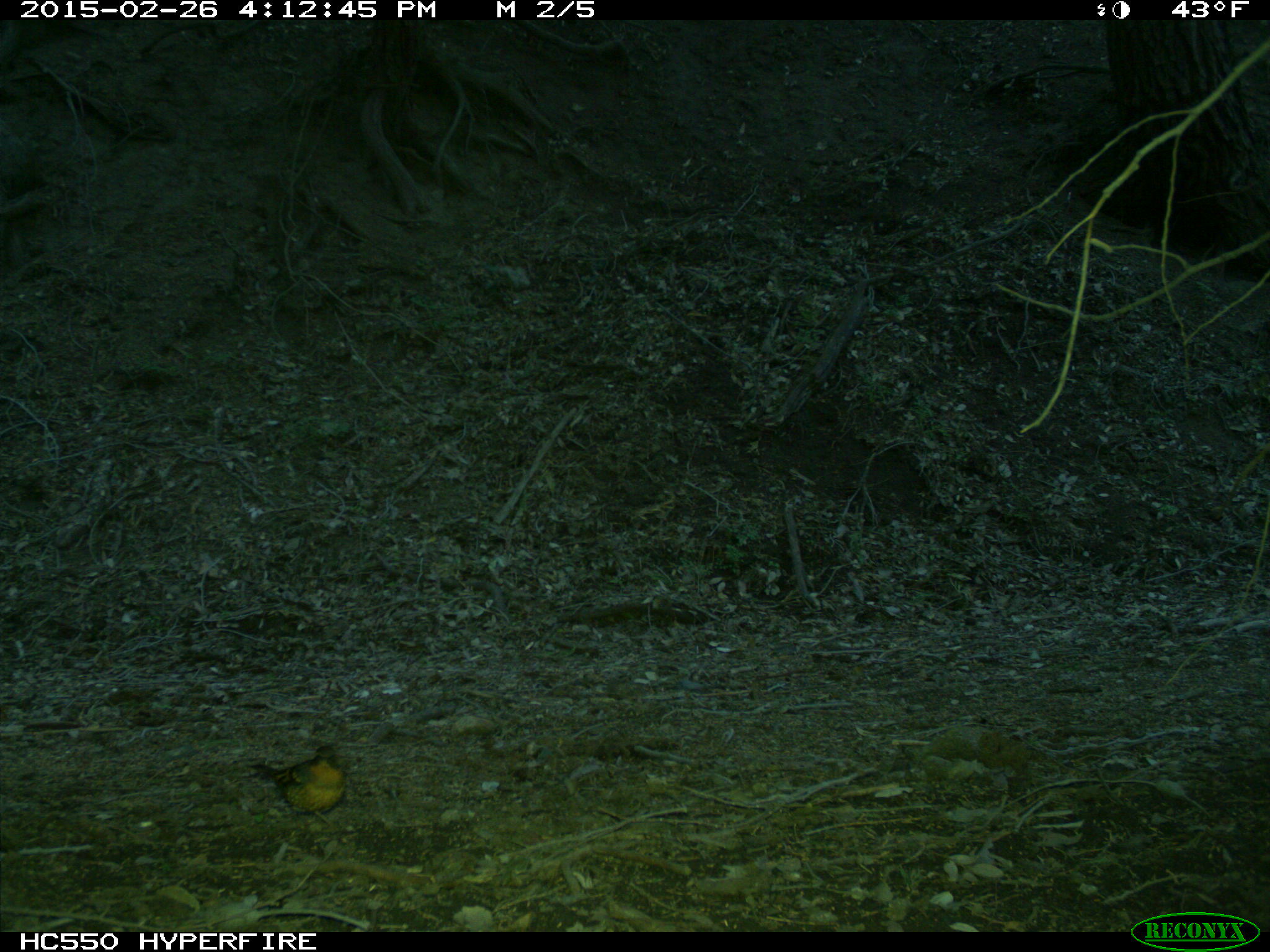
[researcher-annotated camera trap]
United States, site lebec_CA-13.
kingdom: Animalia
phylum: Chordata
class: Aves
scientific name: Aves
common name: birds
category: unidentified bird